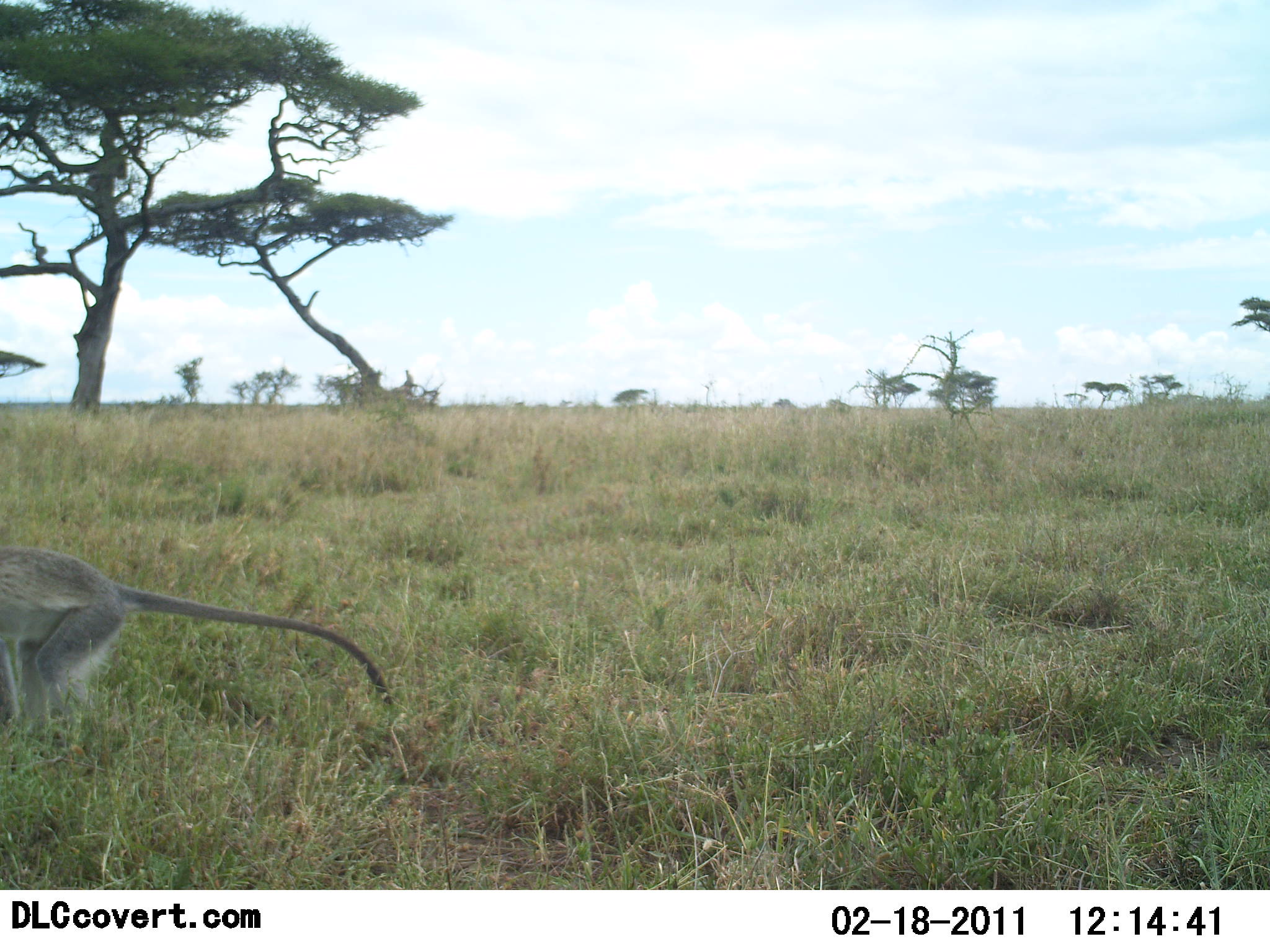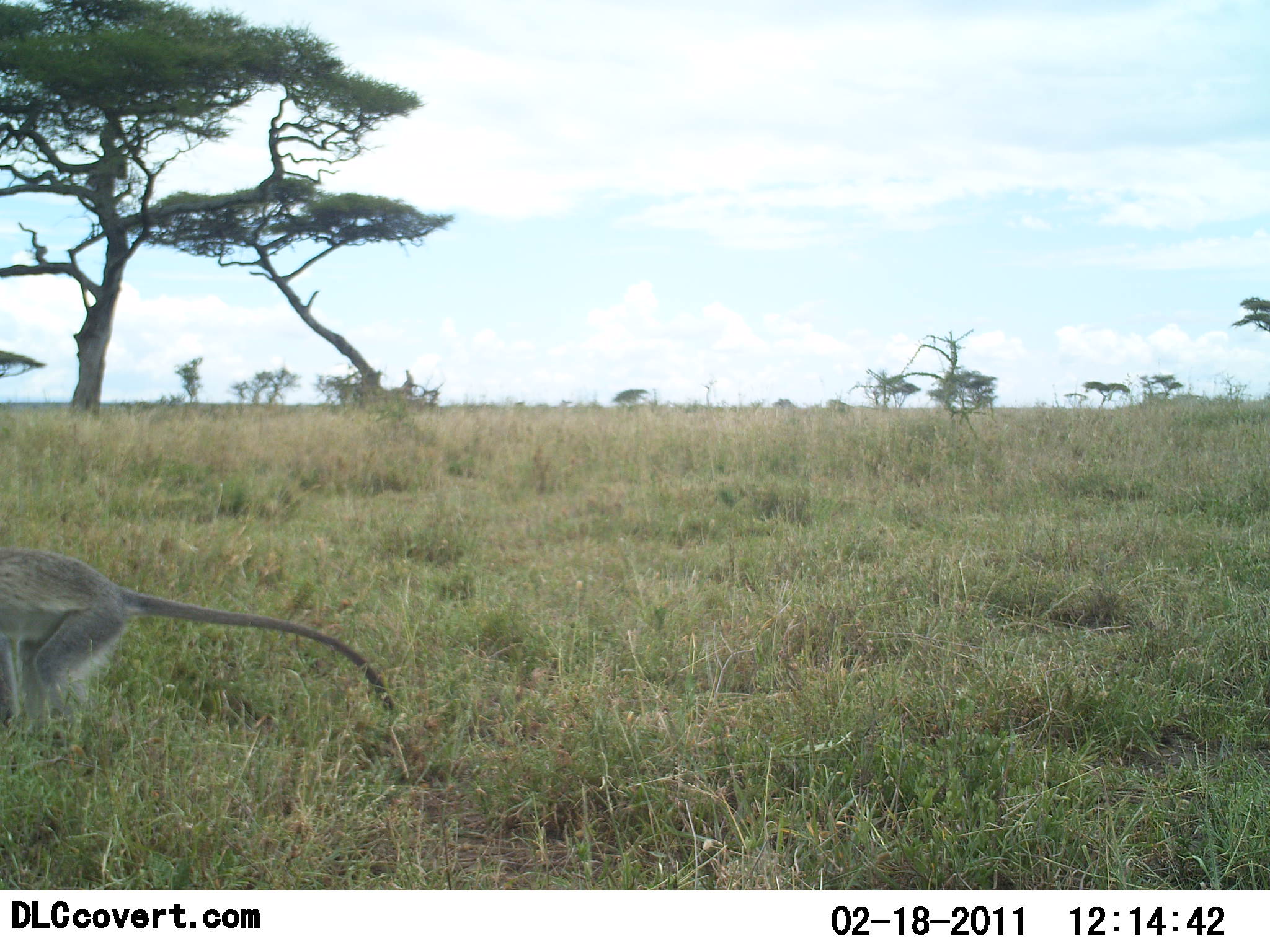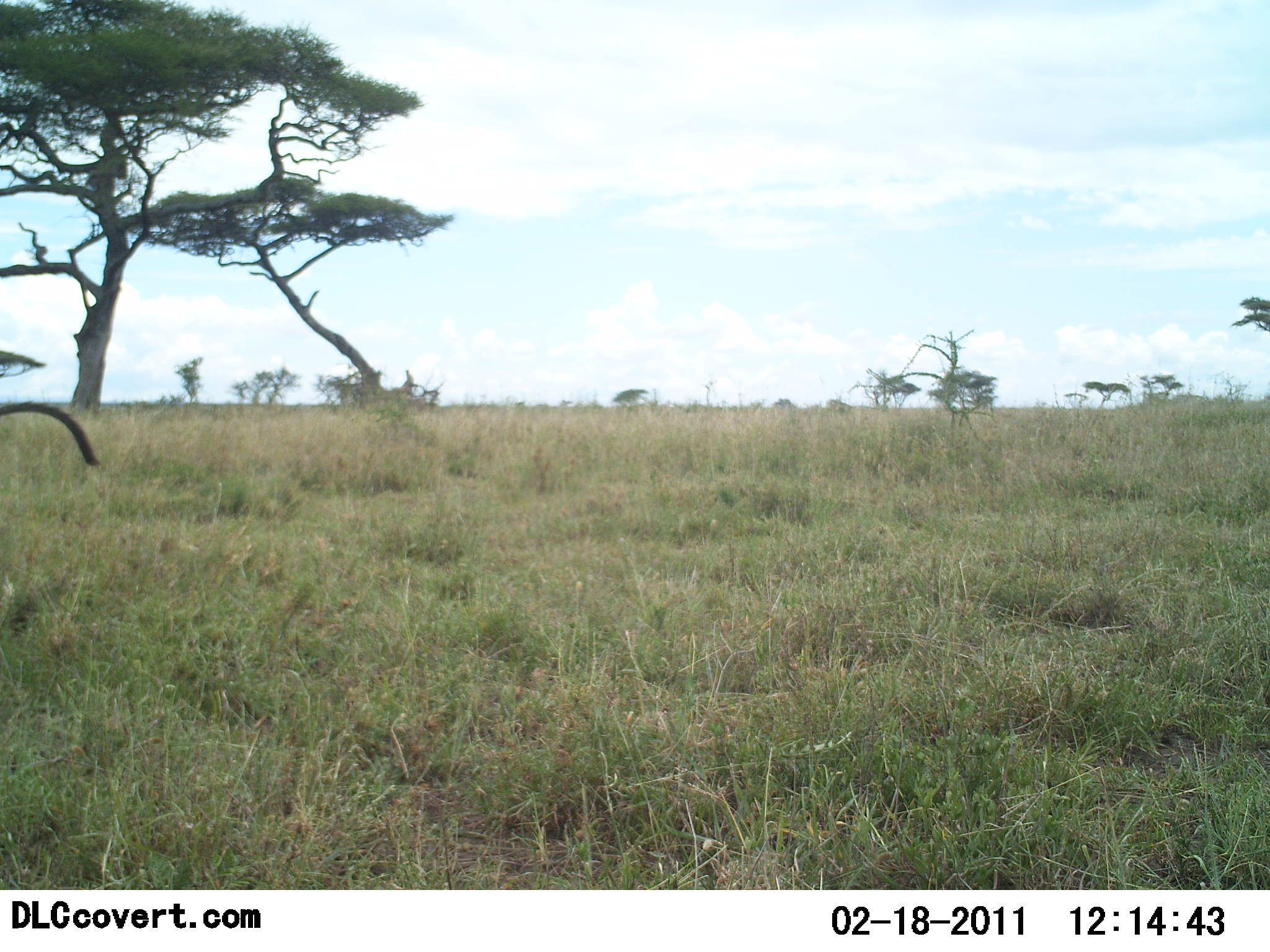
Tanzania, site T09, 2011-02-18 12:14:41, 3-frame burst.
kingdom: Animalia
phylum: Chordata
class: Mammalia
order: Primates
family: Cercopithecidae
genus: Chlorocebus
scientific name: Chlorocebus pygerythrus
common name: vervet monkey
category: monkeyvervet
Monkeyvervet (vervet monkey) (Chlorocebus pygerythrus), count 1. Behavior (volunteer vote fractions): standing 8%, resting 0%, moving 92%, interacting 0%. Young present (vote fraction): 0%. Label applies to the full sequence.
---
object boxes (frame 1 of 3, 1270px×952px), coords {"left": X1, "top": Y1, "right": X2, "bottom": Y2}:
animal: {"left": 0, "top": 545, "right": 393, "bottom": 732}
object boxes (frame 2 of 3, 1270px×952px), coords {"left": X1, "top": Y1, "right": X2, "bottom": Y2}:
animal: {"left": 1, "top": 545, "right": 395, "bottom": 743}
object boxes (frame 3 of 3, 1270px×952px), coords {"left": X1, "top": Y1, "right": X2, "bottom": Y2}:
animal: {"left": 0, "top": 401, "right": 98, "bottom": 467}